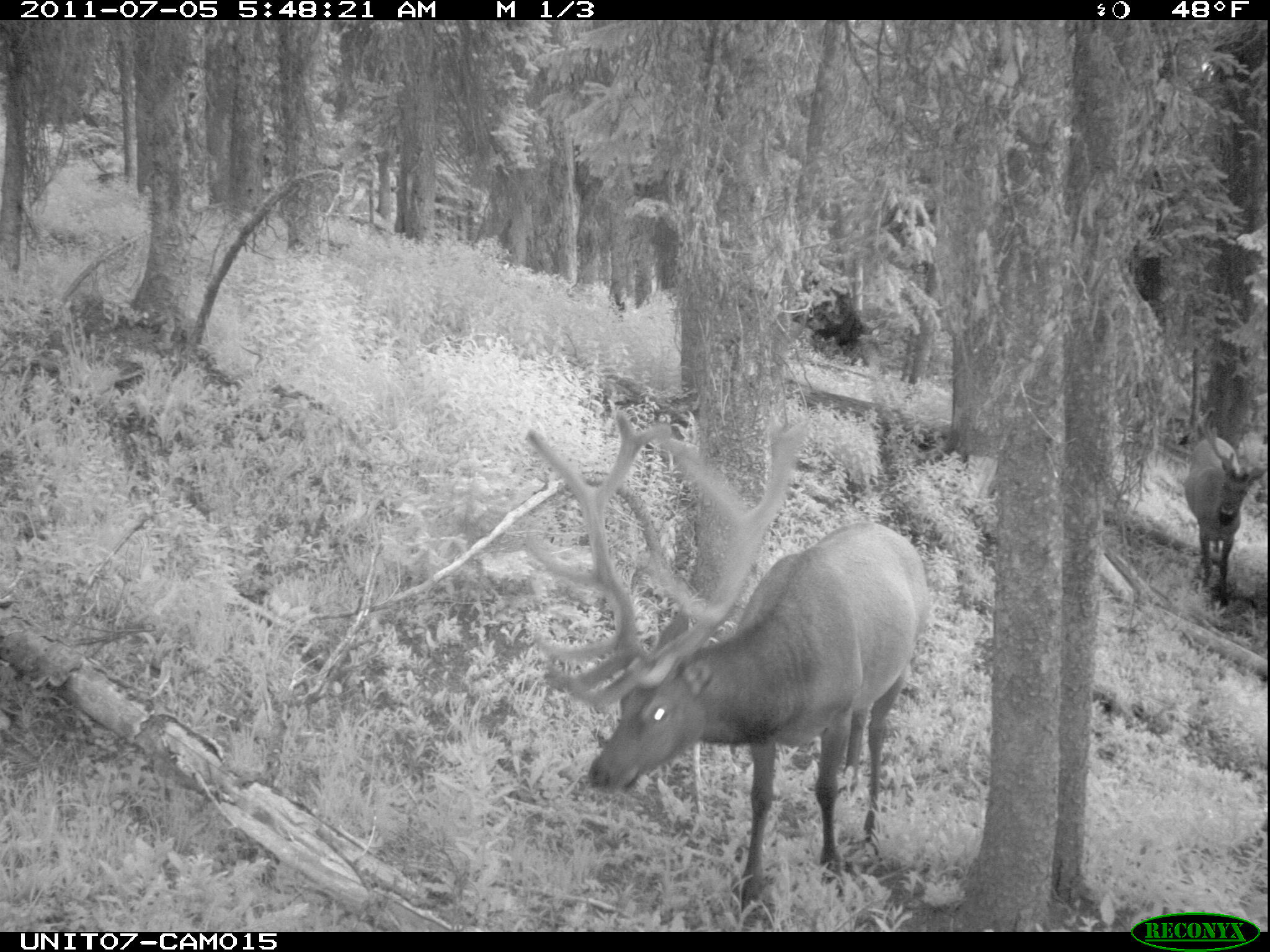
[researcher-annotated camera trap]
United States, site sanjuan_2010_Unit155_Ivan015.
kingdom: Animalia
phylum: Chordata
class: Mammalia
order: Artiodactyla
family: Cervidae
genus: Cervus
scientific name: Cervus elaphus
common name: red deer